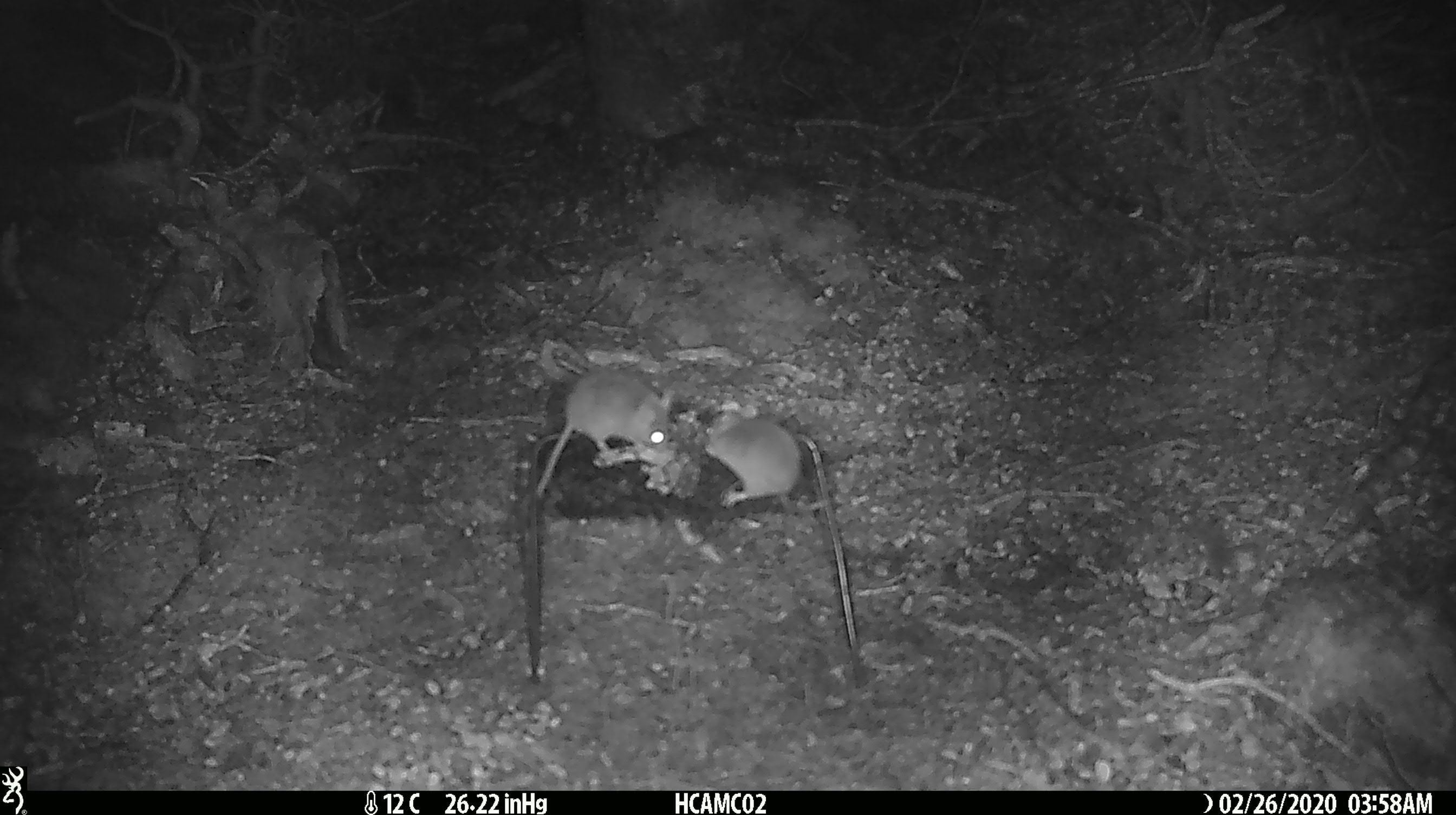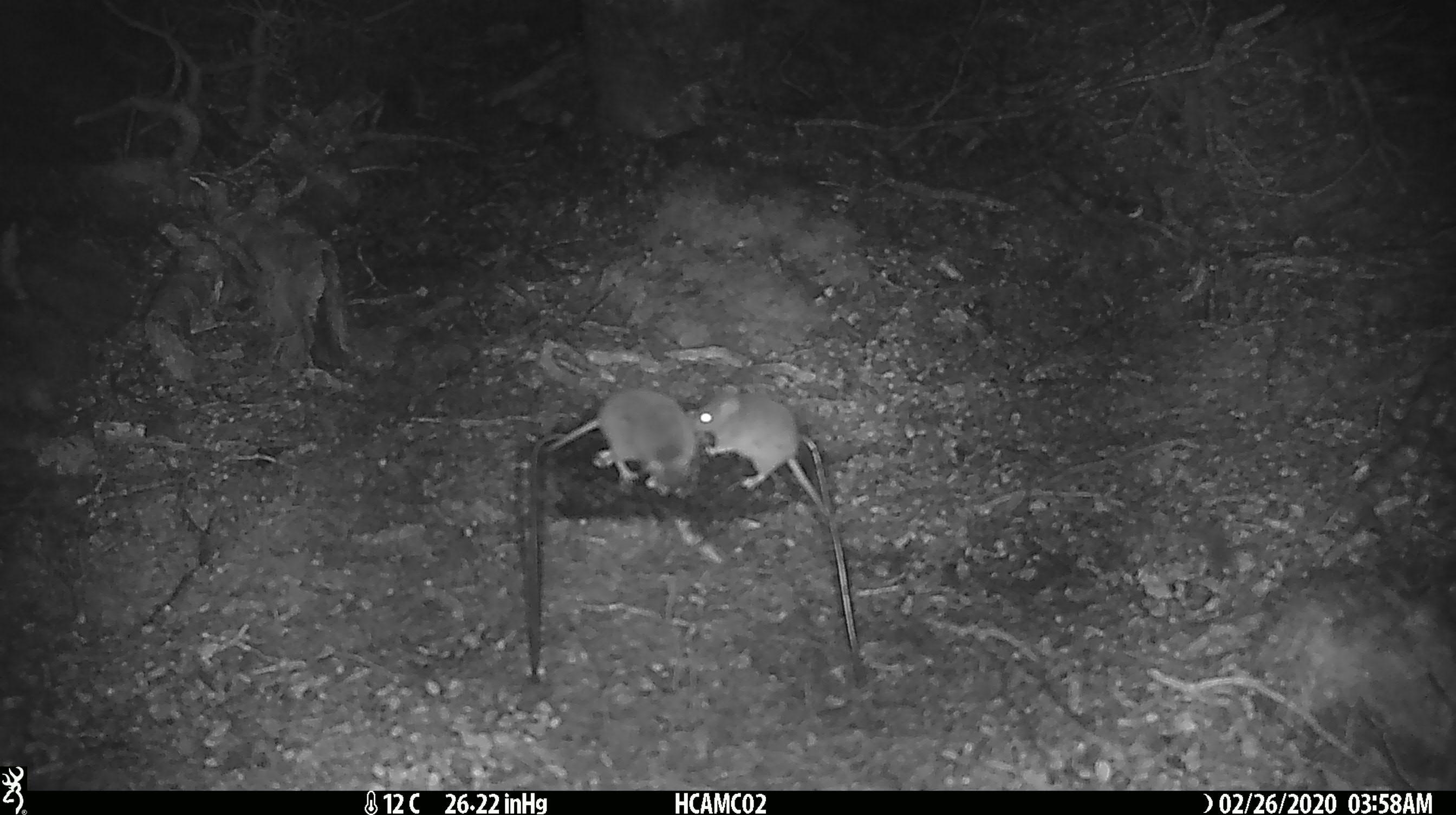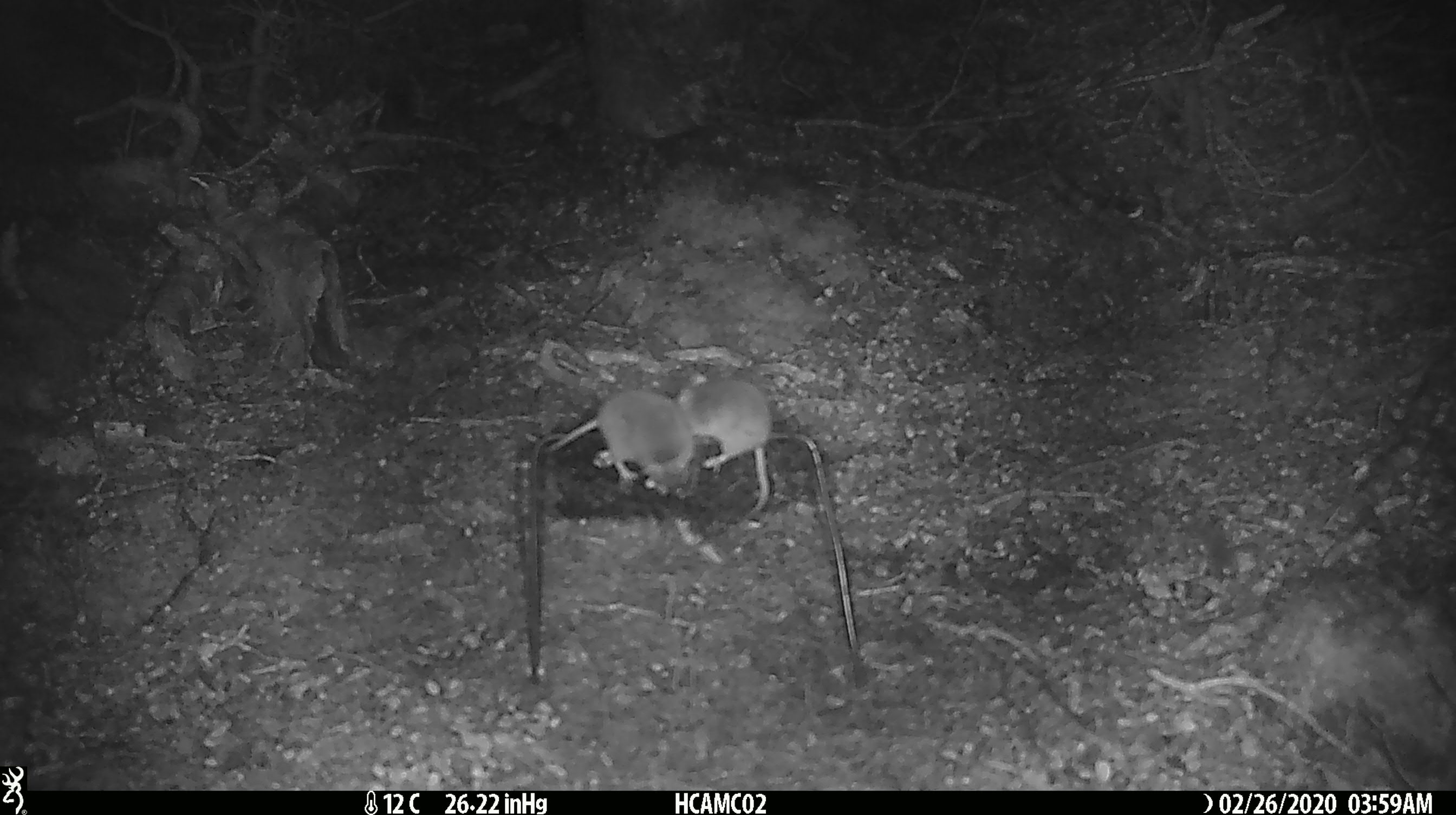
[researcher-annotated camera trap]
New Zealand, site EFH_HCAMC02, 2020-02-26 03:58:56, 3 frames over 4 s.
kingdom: Animalia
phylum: Chordata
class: Mammalia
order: Rodentia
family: Muridae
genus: Mus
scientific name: Mus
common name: mouse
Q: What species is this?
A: Mouse (Mus).